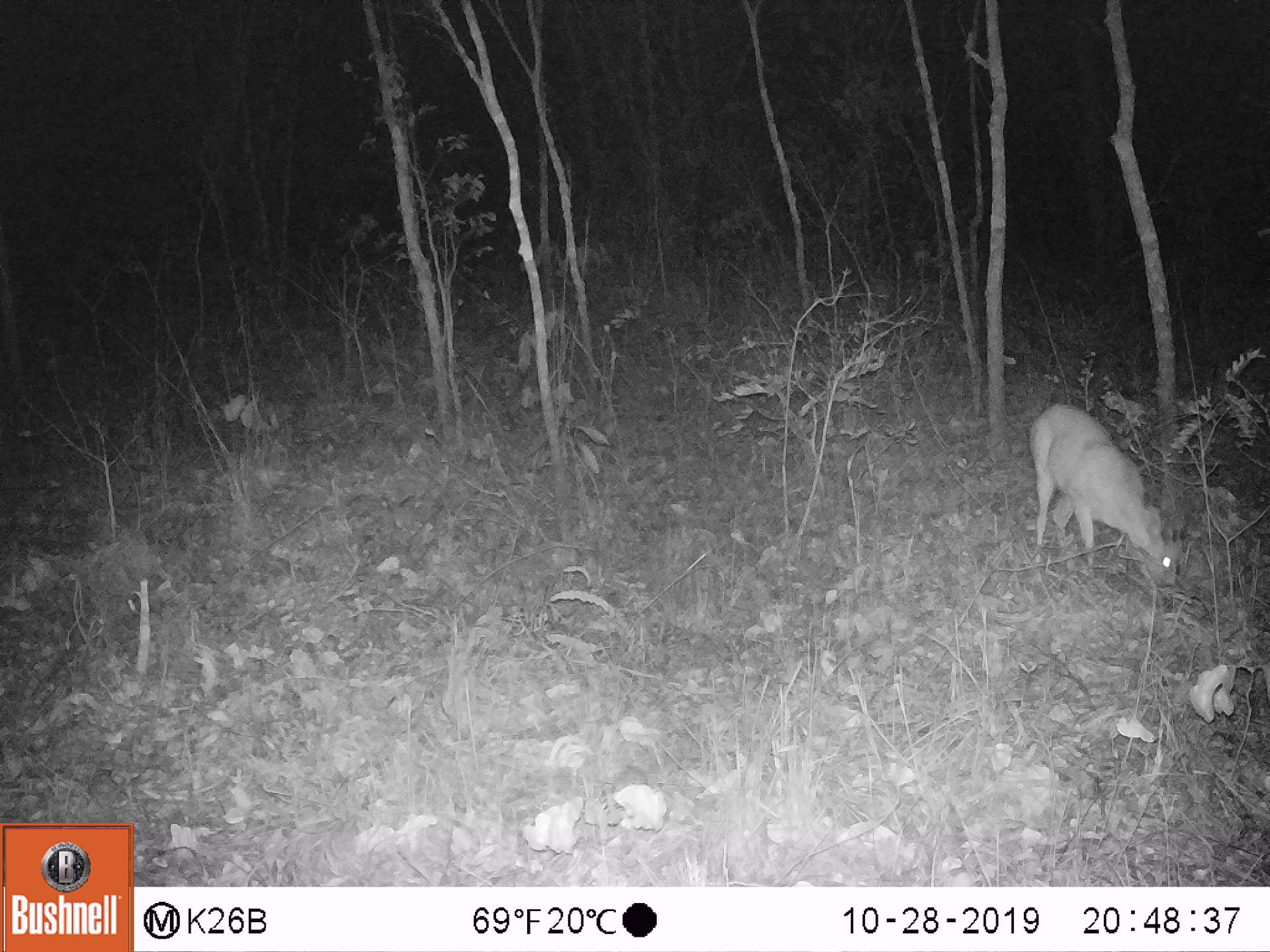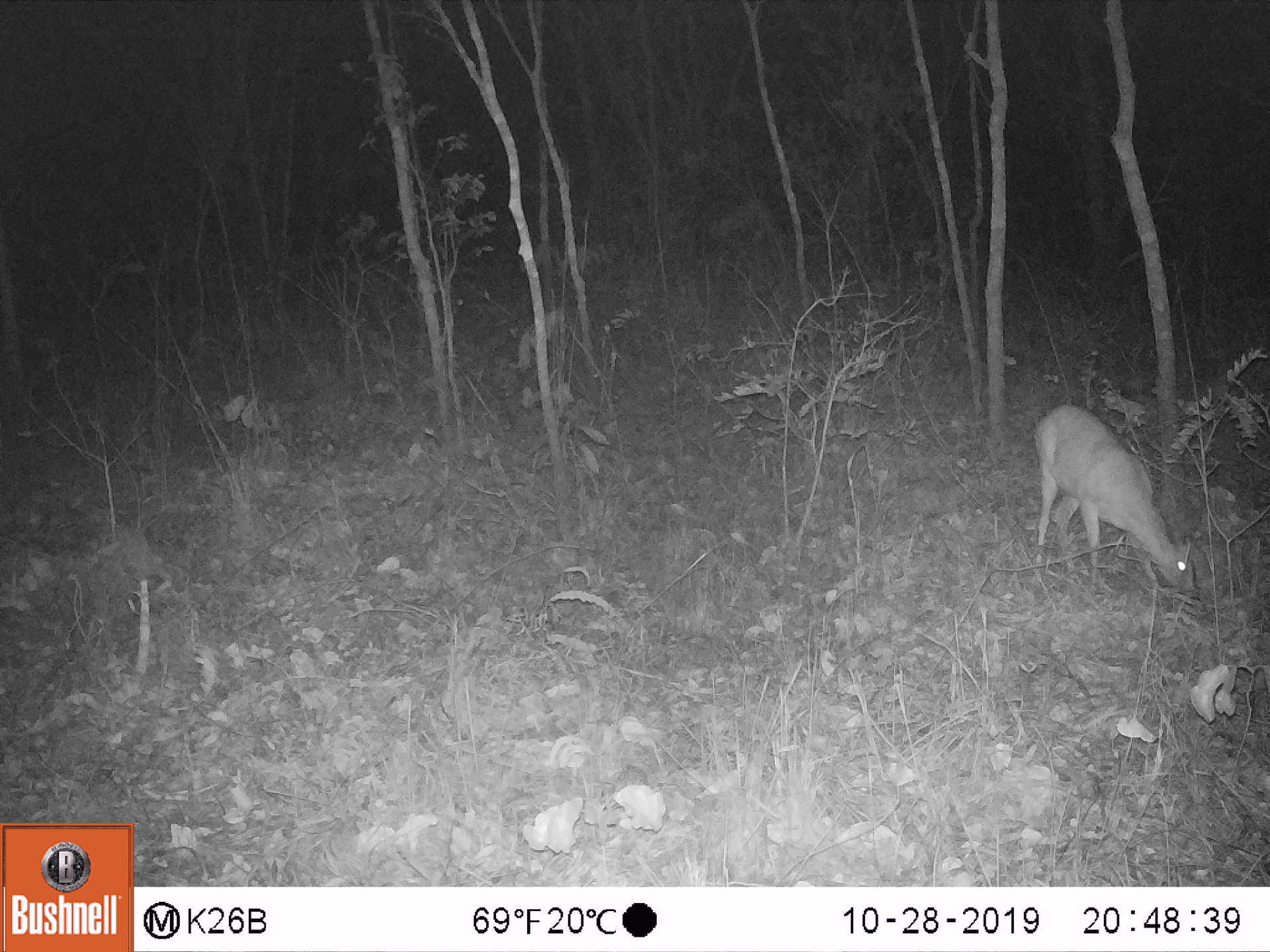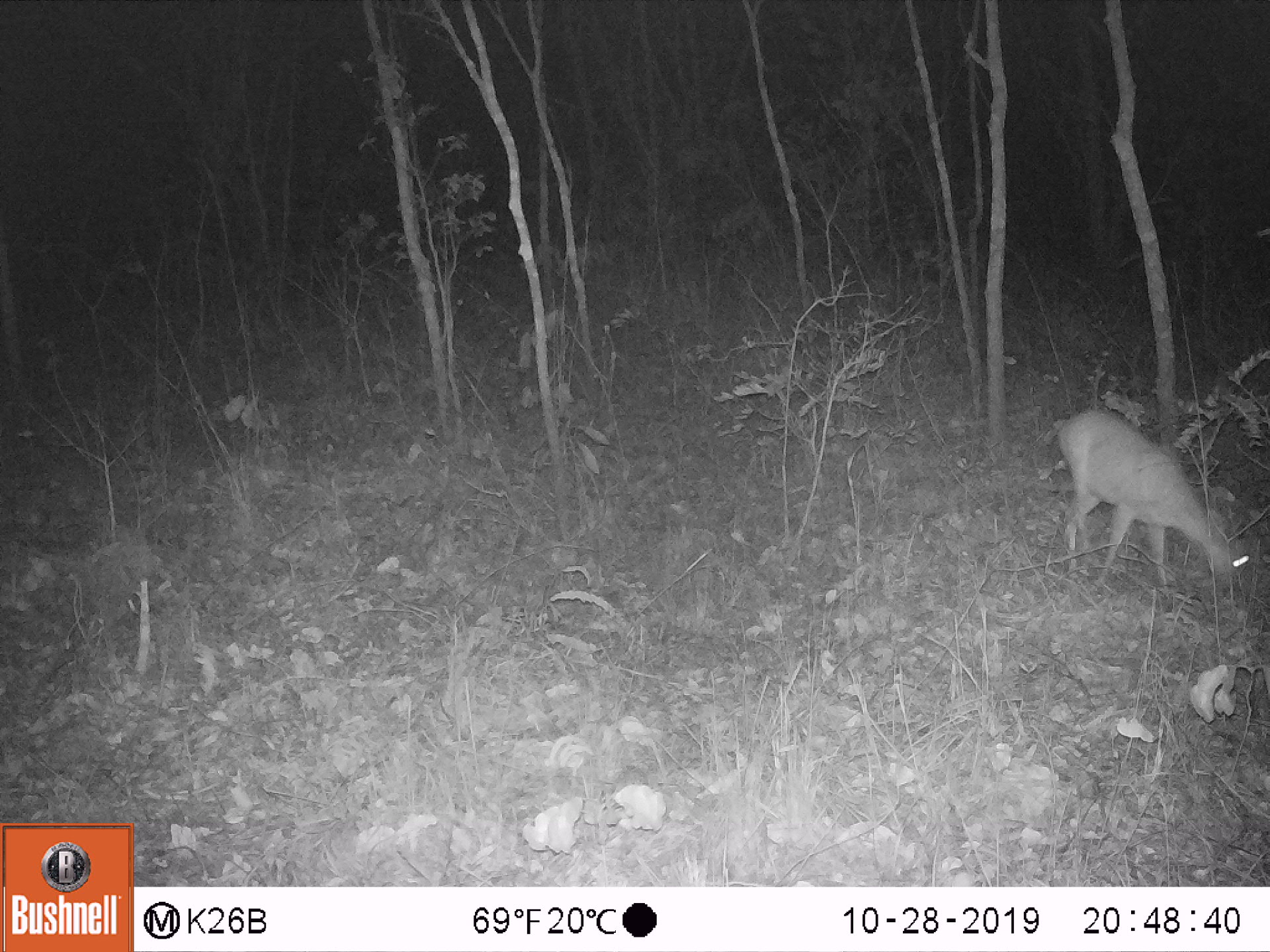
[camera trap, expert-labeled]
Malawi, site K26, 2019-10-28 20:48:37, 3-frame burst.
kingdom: Animalia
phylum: Chordata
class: Mammalia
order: Artiodactyla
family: Bovidae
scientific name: Antilopinae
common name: small antelope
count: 1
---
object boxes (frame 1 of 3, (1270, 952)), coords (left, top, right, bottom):
small antelope: (1025, 395, 1195, 619)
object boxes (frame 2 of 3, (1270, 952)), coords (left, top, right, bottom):
small antelope: (1022, 395, 1216, 621)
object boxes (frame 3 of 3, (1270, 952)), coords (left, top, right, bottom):
small antelope: (1048, 408, 1259, 609)